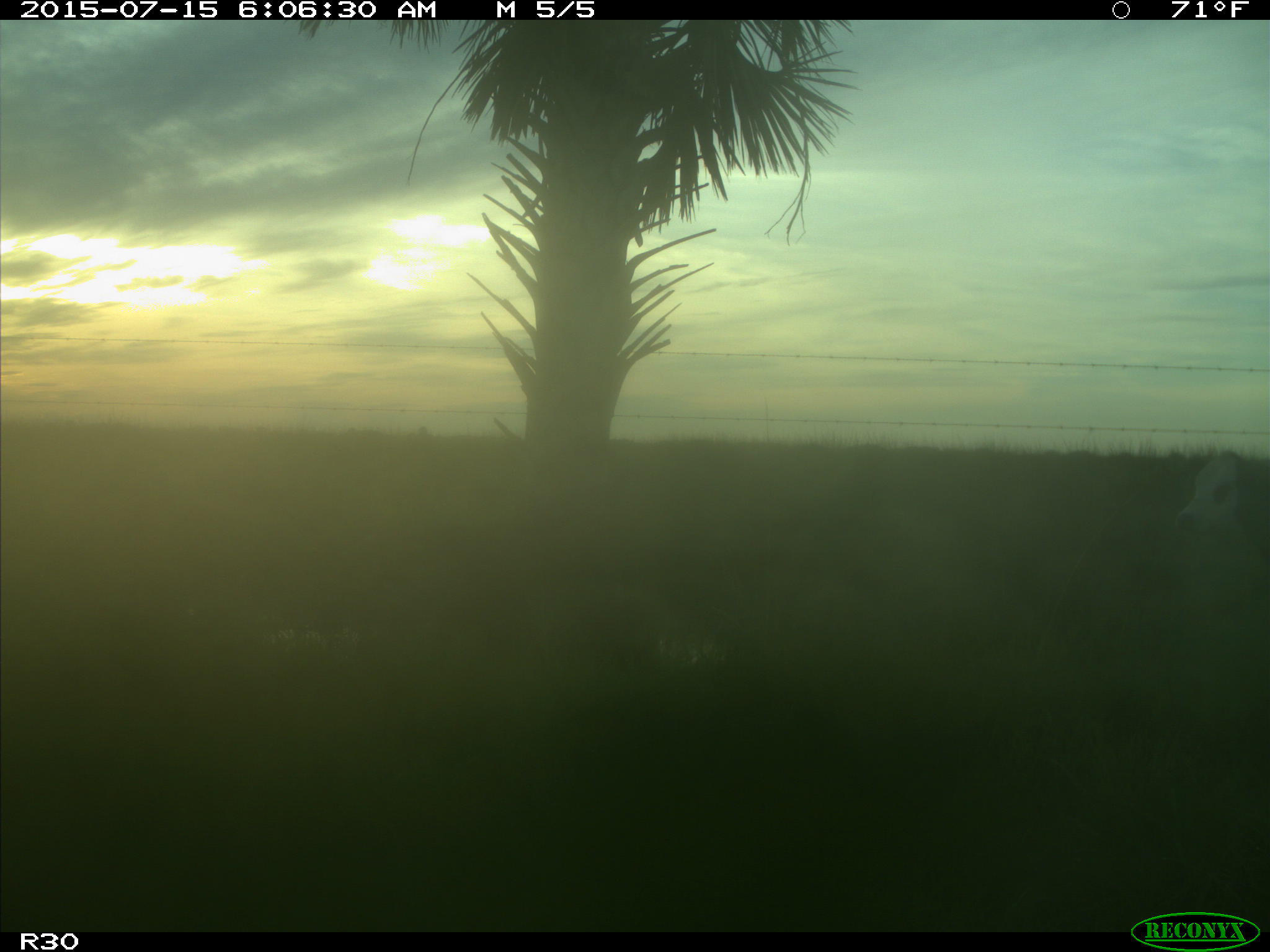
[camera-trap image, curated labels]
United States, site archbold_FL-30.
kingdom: Animalia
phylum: Chordata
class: Mammalia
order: Artiodactyla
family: Bovidae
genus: Bos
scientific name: Bos taurus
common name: domestic cow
Bos taurus (domestic cow).